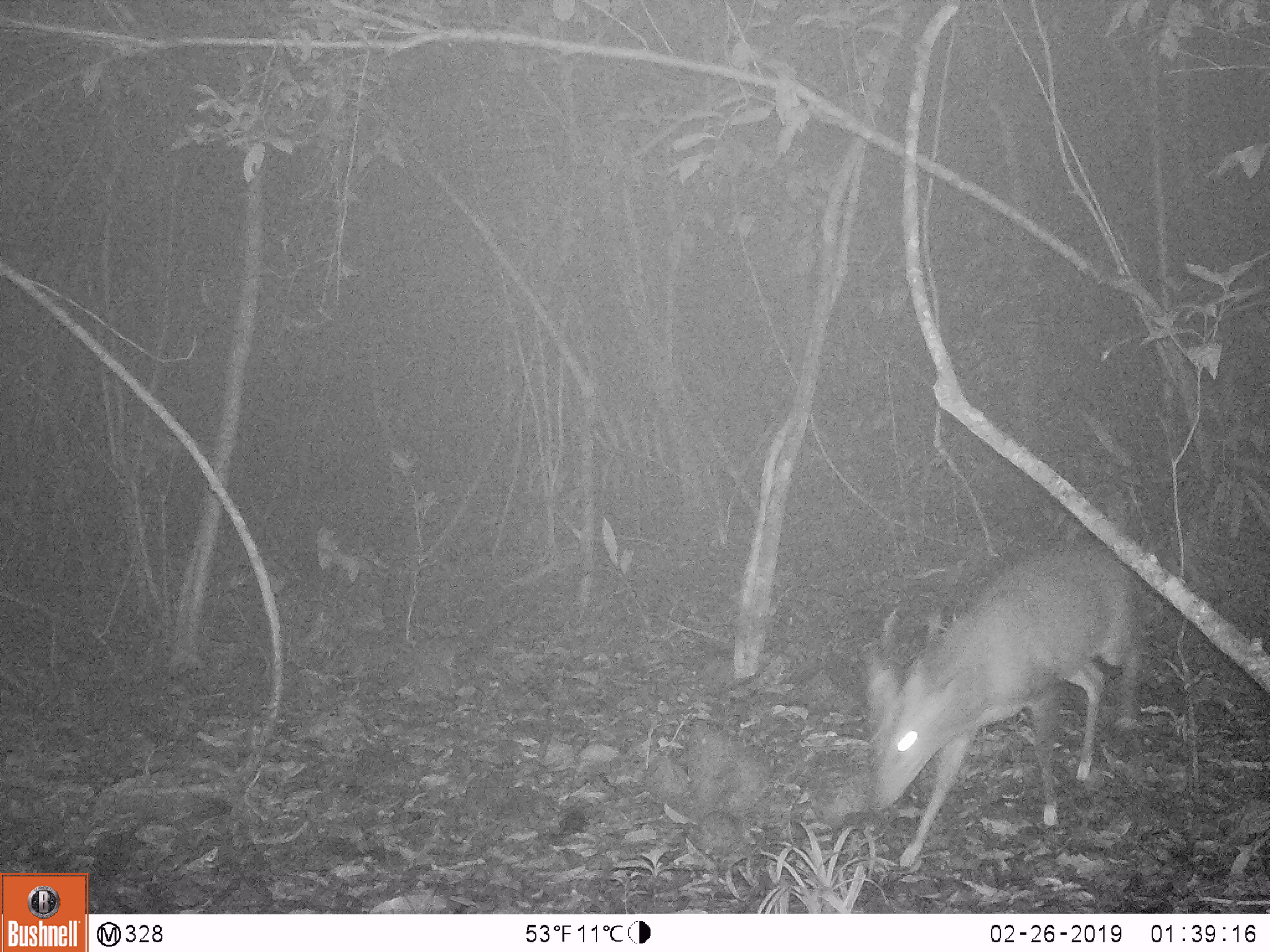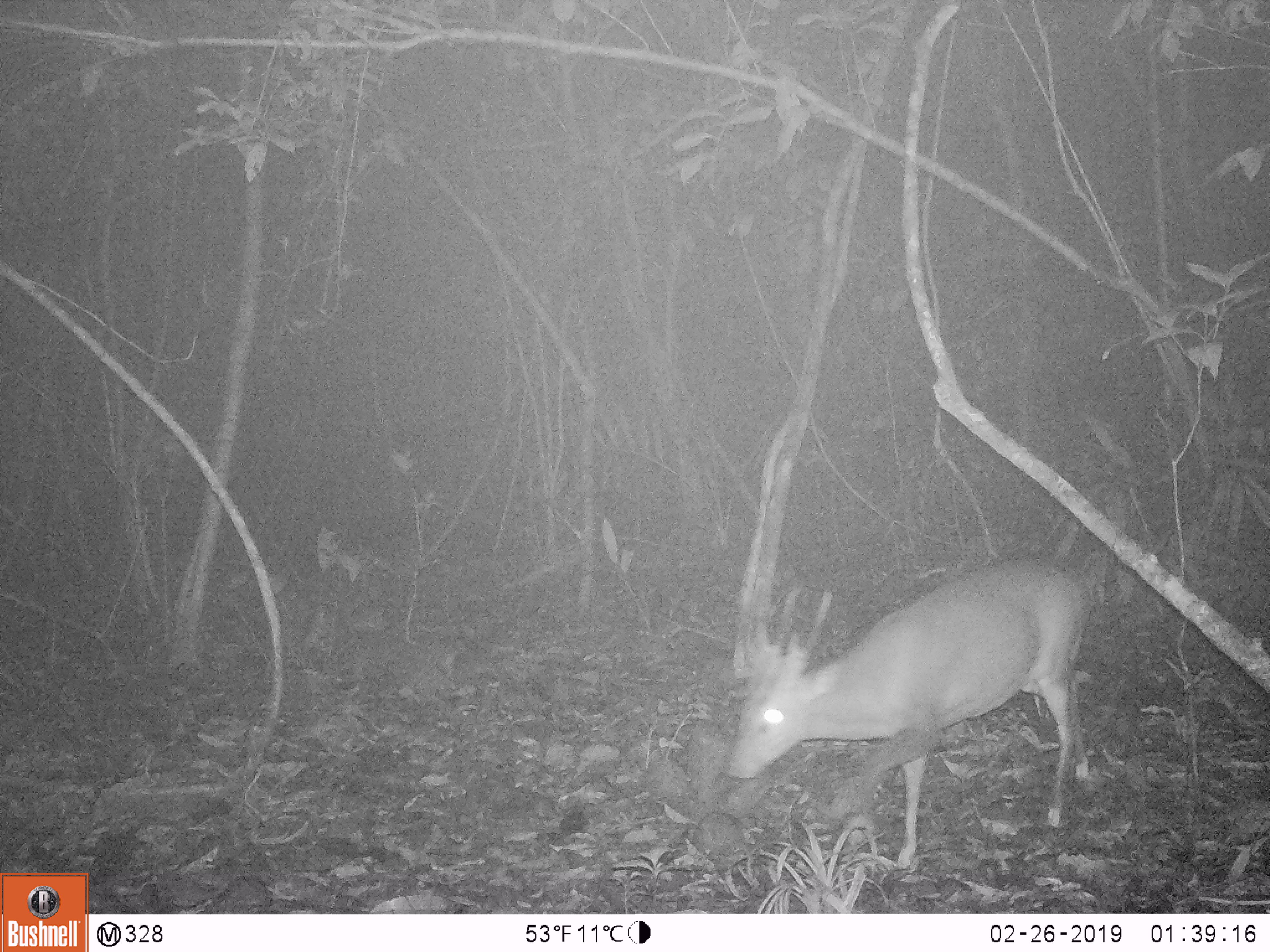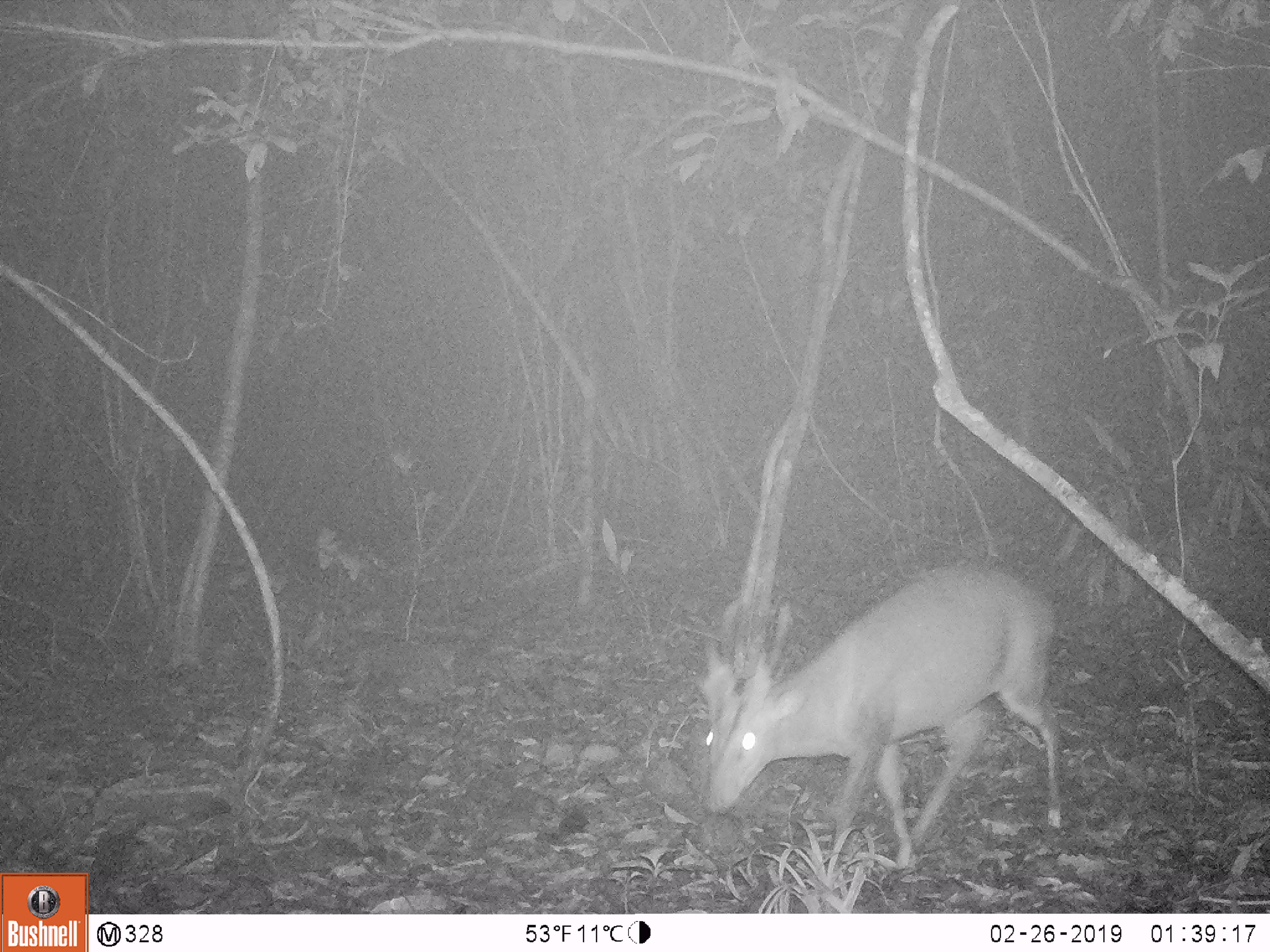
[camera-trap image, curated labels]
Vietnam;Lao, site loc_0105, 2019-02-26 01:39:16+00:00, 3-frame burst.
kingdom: Animalia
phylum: Chordata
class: Mammalia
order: Artiodactyla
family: Cervidae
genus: Muntiacus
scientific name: Muntiacus vuquangensis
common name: large-antlered muntjac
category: large antlered muntjac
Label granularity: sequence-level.